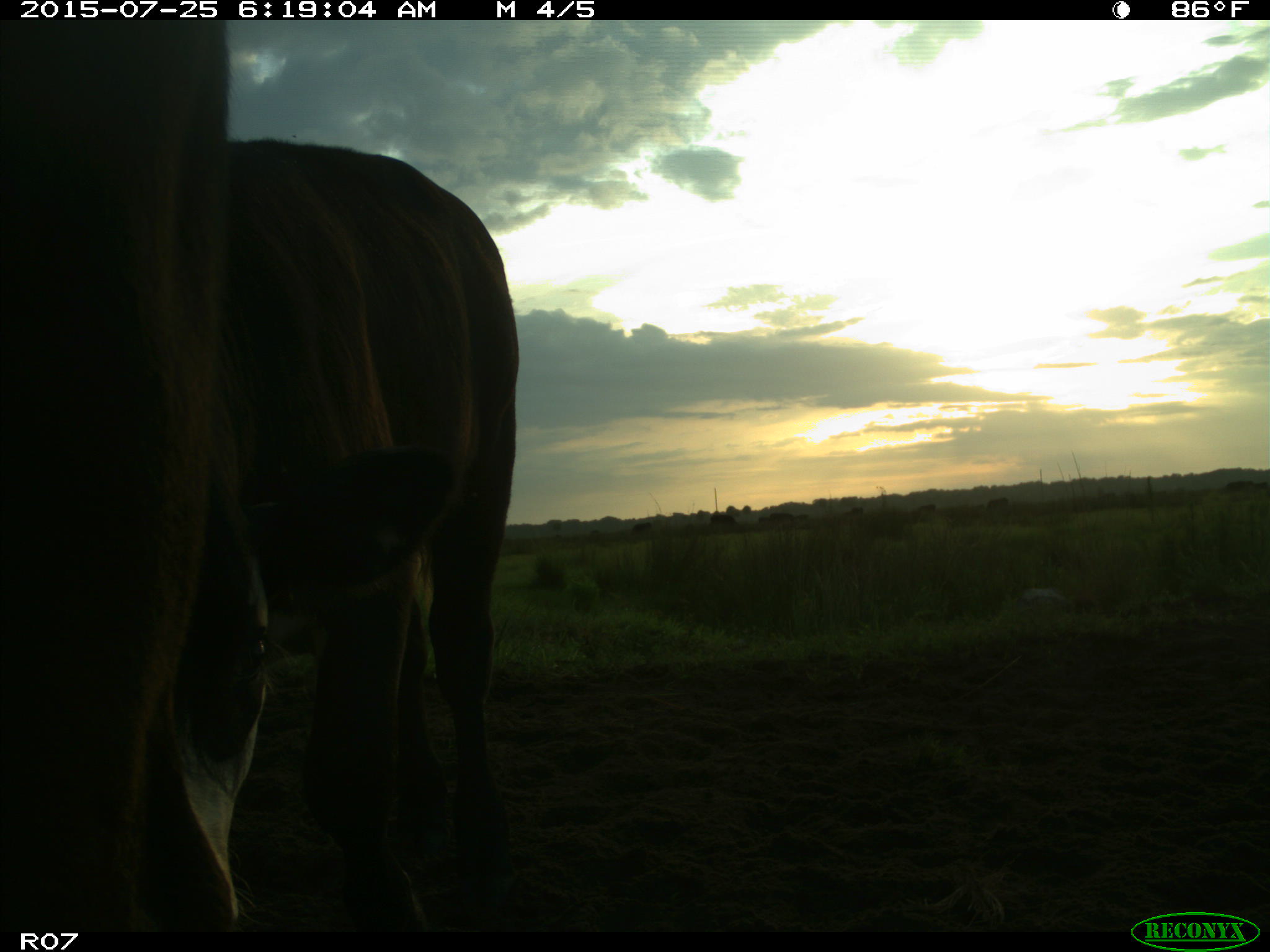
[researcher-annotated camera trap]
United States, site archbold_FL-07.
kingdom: Animalia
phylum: Chordata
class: Mammalia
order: Artiodactyla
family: Bovidae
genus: Bos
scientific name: Bos taurus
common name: domestic cow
Bos taurus (domestic cow).